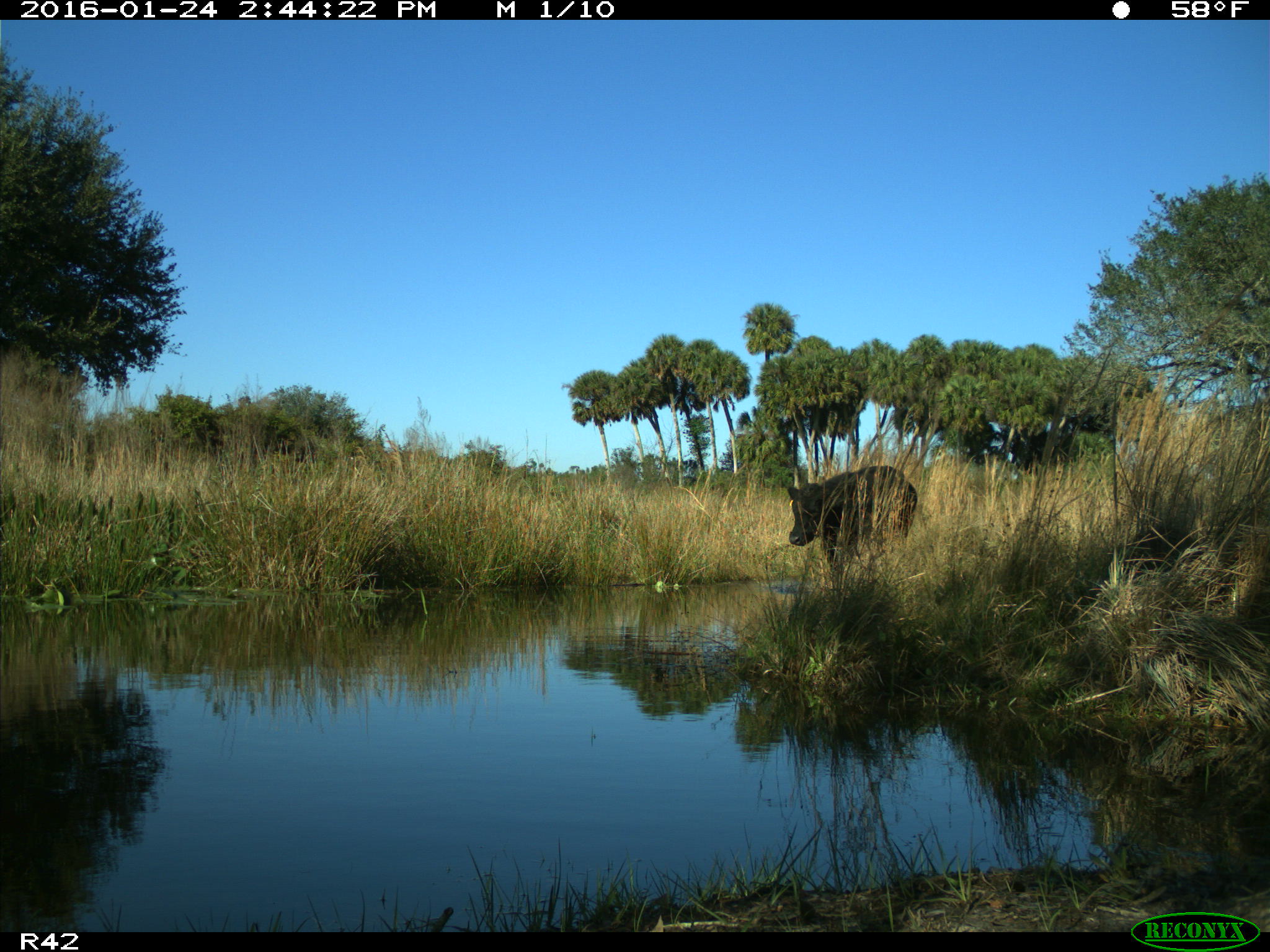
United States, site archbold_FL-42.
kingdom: Animalia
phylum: Chordata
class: Mammalia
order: Artiodactyla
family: Bovidae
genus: Bos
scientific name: Bos taurus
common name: domestic cow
Bos taurus (domestic cow).